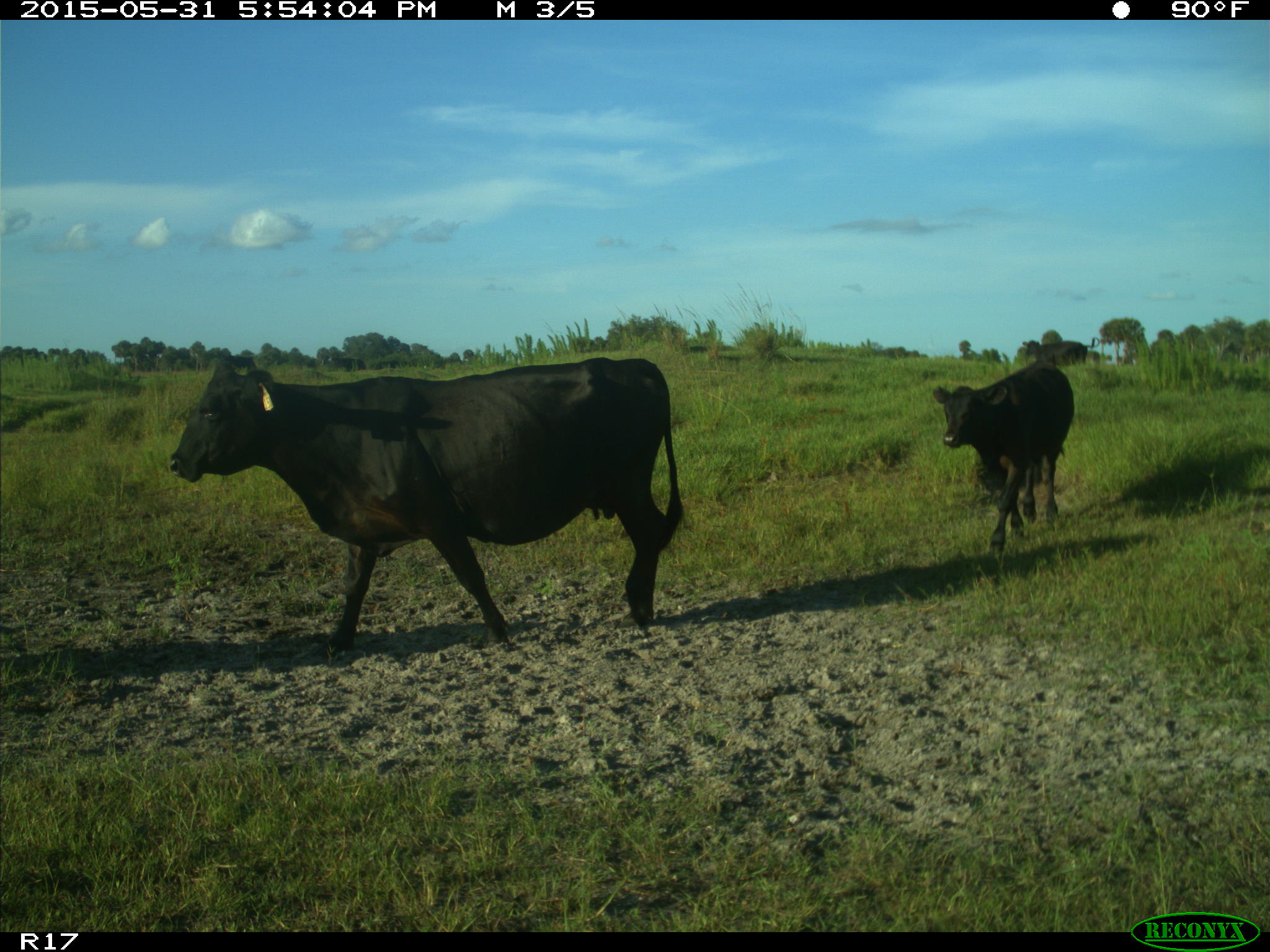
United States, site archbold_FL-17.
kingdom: Animalia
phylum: Chordata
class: Mammalia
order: Artiodactyla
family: Bovidae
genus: Bos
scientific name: Bos taurus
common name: domestic cow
Bos taurus (domestic cow).